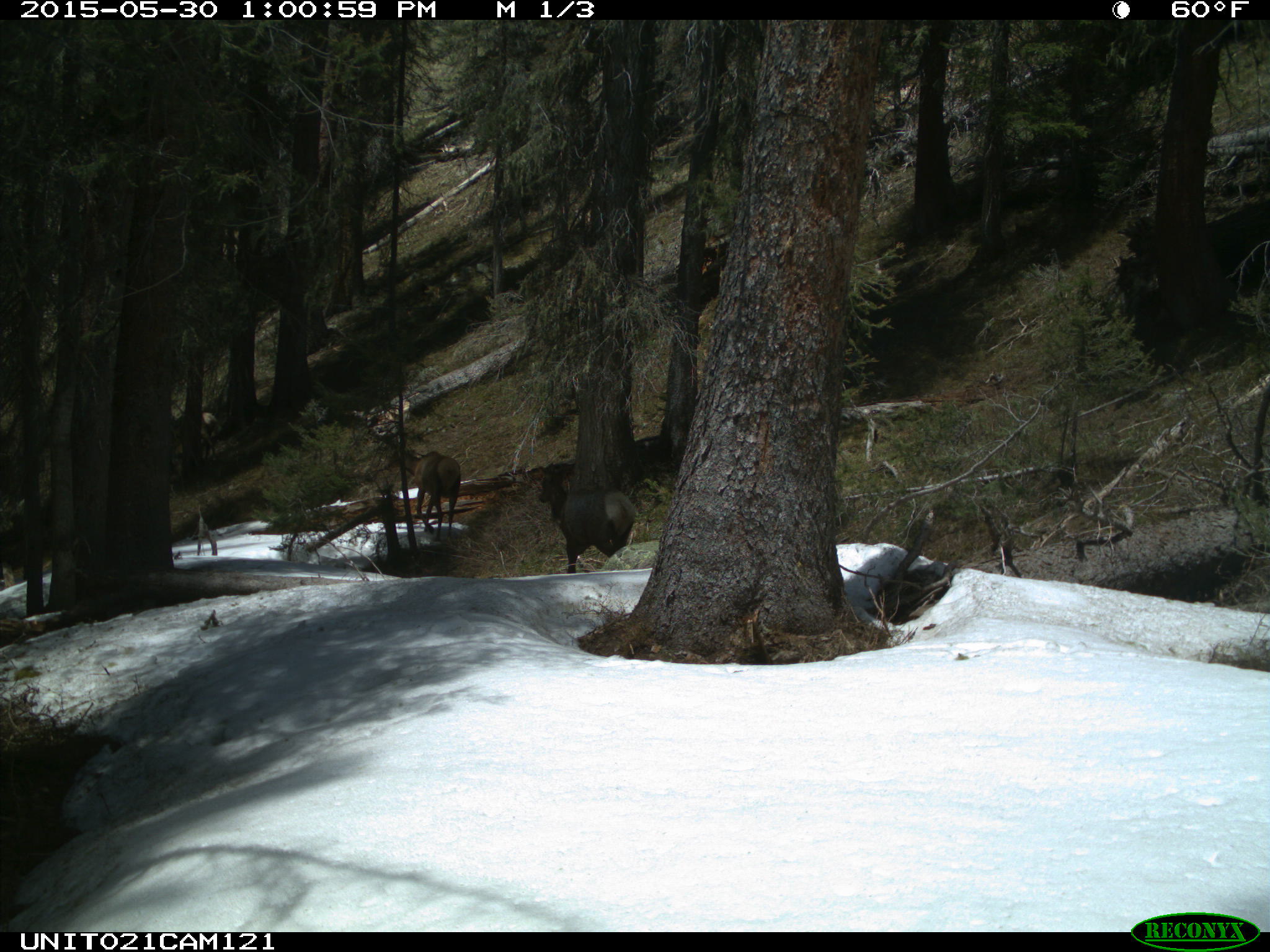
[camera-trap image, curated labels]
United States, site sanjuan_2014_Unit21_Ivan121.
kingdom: Animalia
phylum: Chordata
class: Mammalia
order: Artiodactyla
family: Cervidae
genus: Cervus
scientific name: Cervus elaphus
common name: red deer